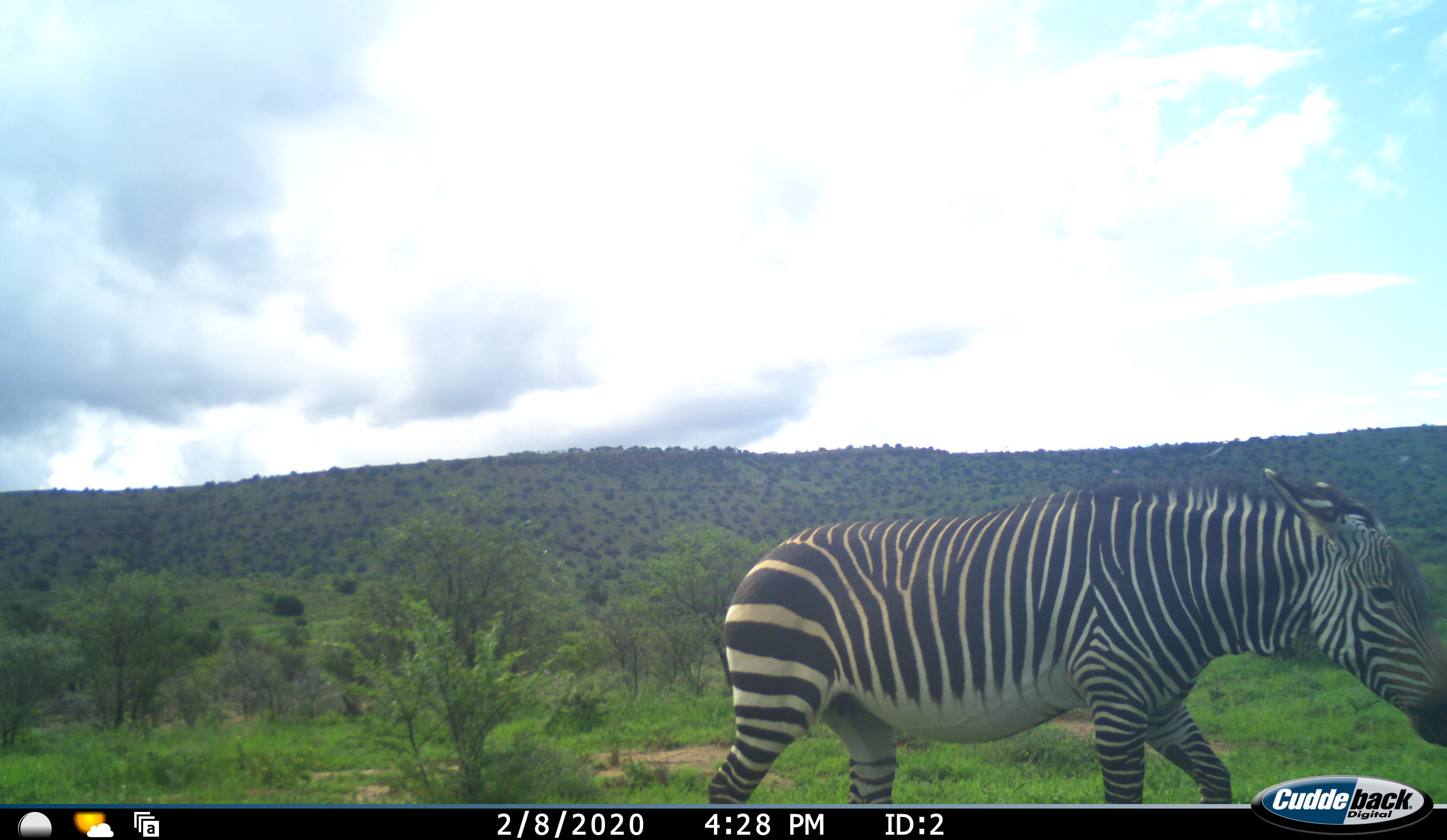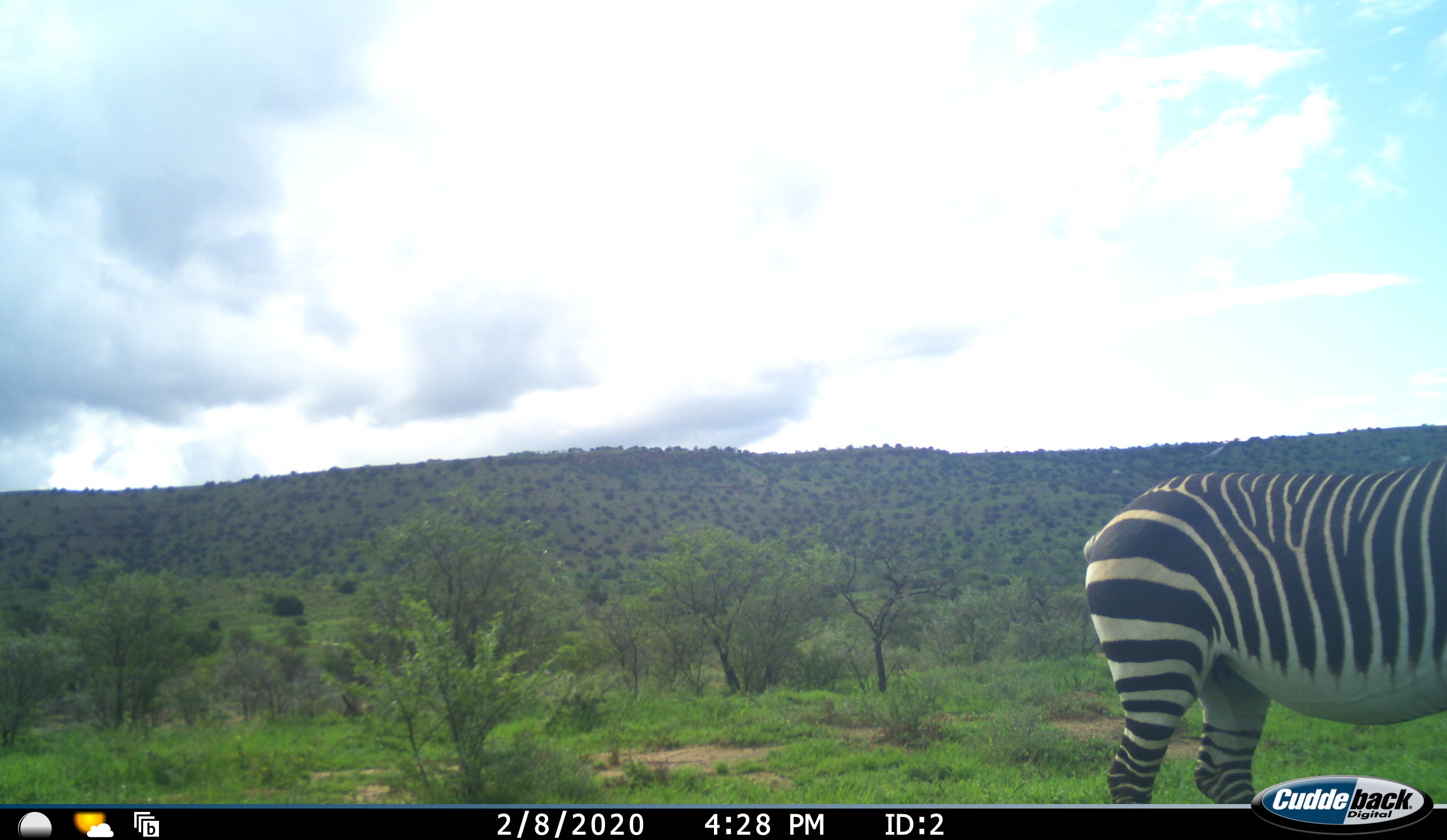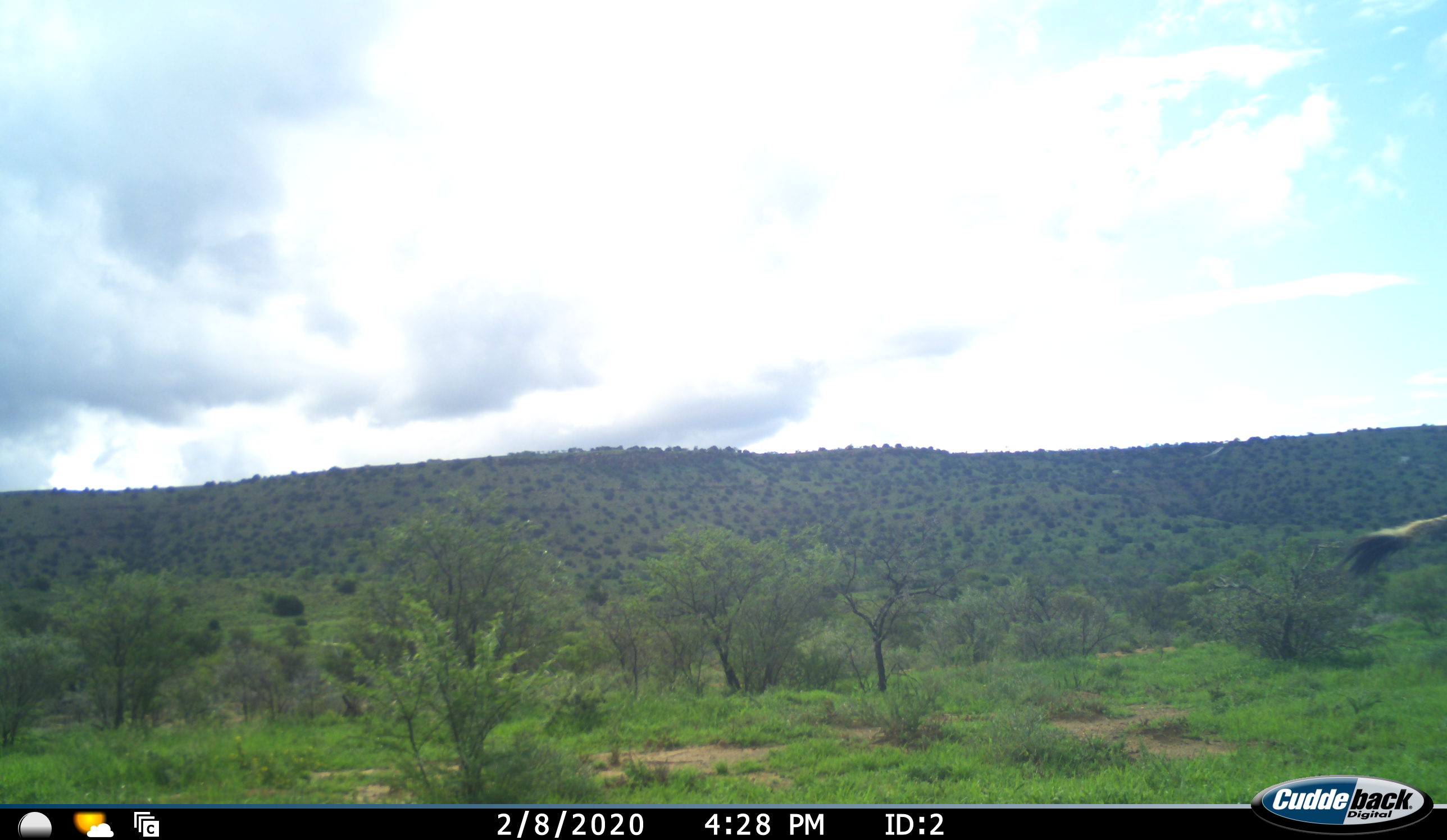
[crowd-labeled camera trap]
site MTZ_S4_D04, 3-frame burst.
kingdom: Animalia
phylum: Chordata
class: Mammalia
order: Perissodactyla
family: Equidae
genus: Equus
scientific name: Equus zebra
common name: mountain zebra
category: zebramountain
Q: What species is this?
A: Zebramountain (mountain zebra) (Equus zebra).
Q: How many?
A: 1.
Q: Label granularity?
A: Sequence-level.